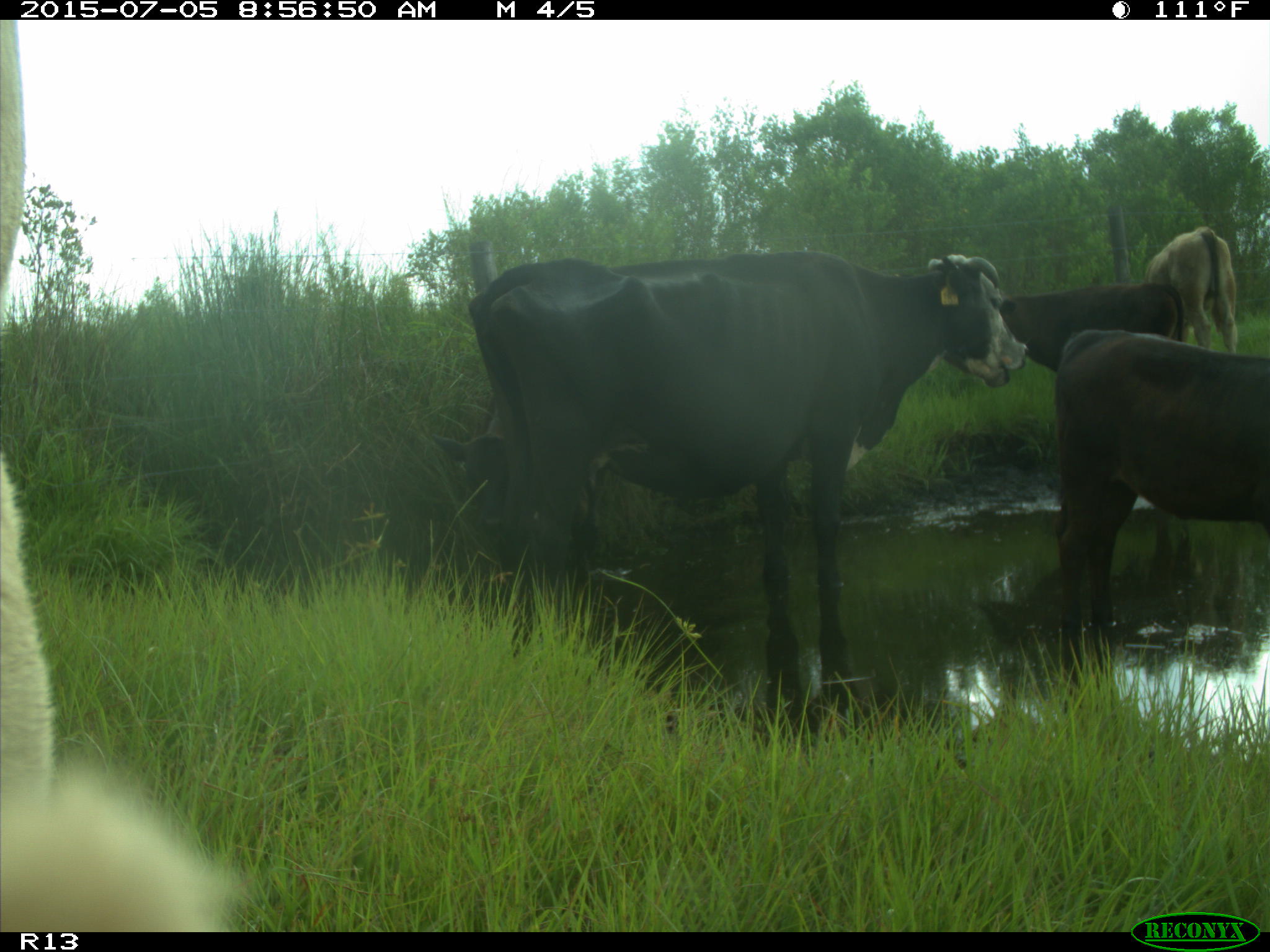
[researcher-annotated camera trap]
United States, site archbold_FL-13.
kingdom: Animalia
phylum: Chordata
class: Mammalia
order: Artiodactyla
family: Bovidae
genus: Bos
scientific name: Bos taurus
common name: domestic cow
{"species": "Bos taurus (domestic cow)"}